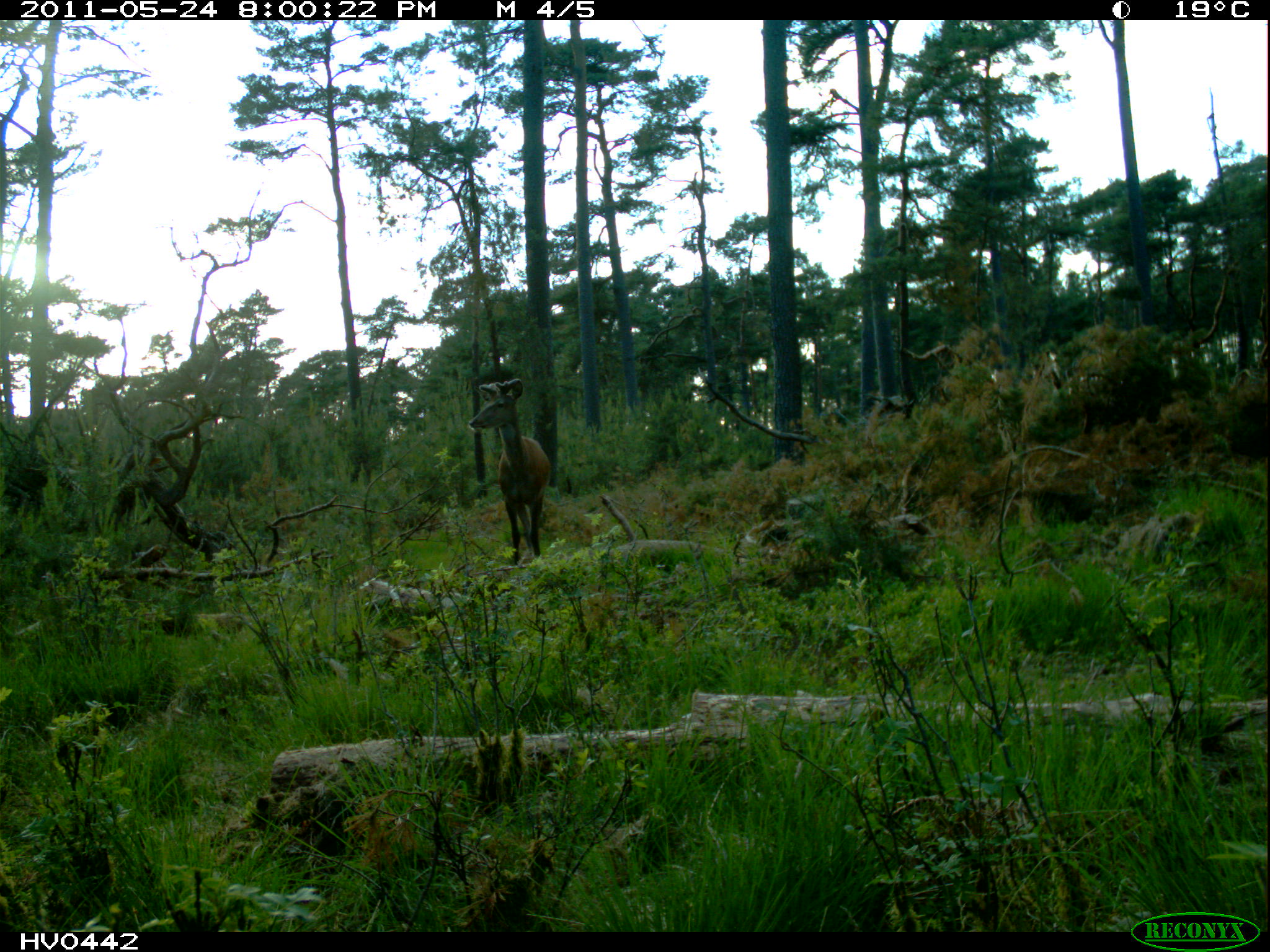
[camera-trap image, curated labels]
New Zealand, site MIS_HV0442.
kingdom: Animalia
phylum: Chordata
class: Mammalia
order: Artiodactyla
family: Cervidae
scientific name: Cervidae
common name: deer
Deer (Cervidae).